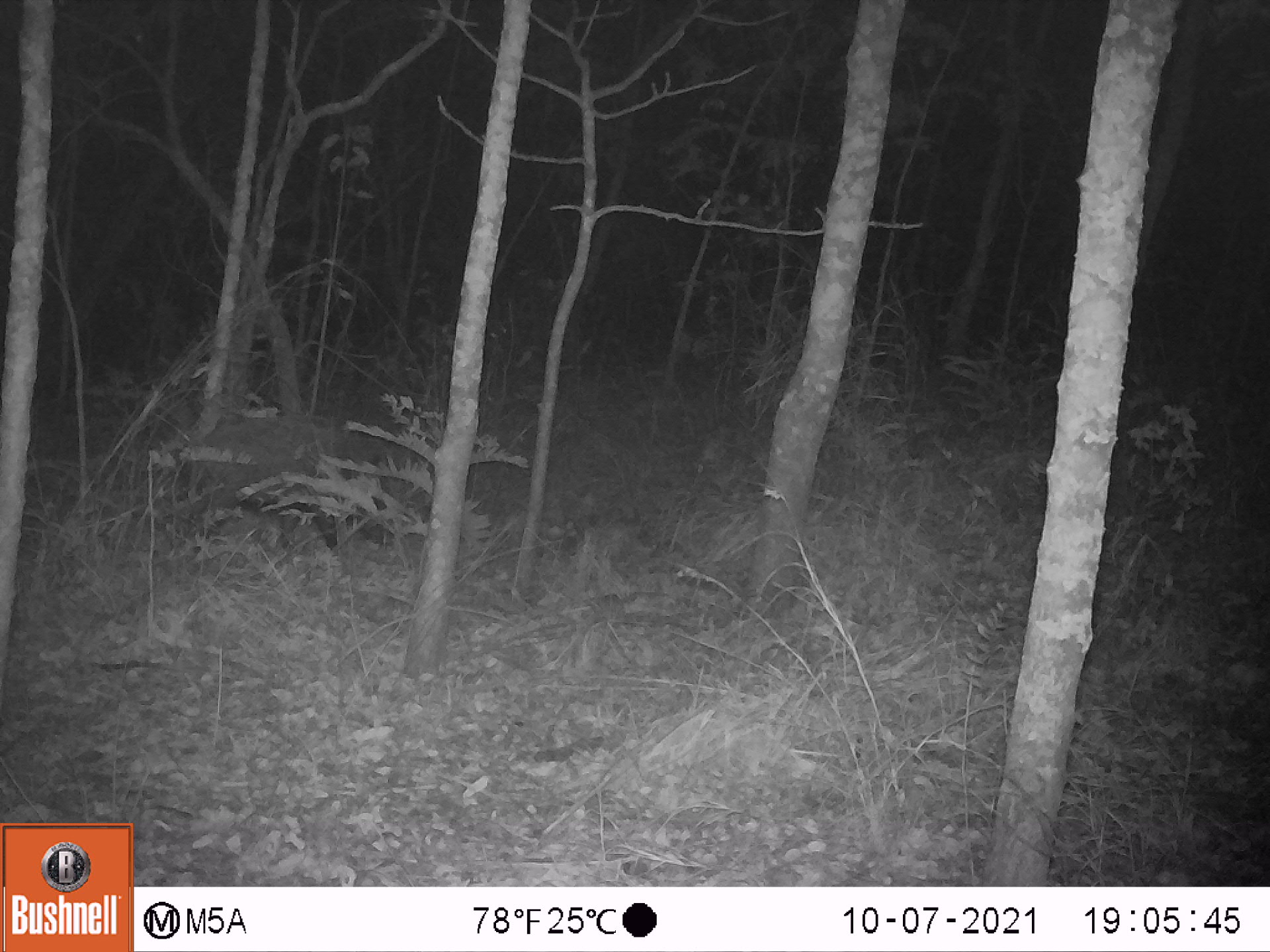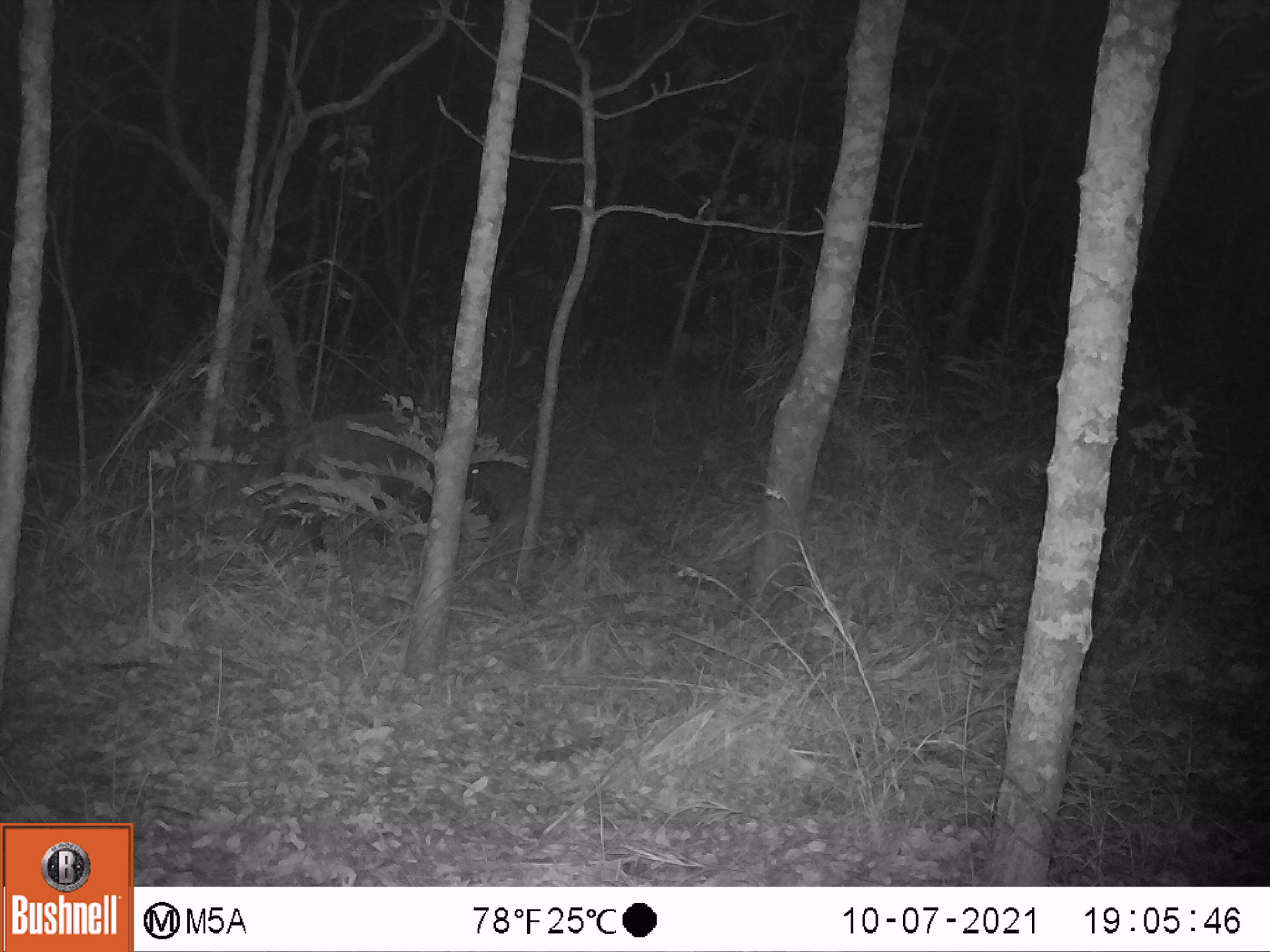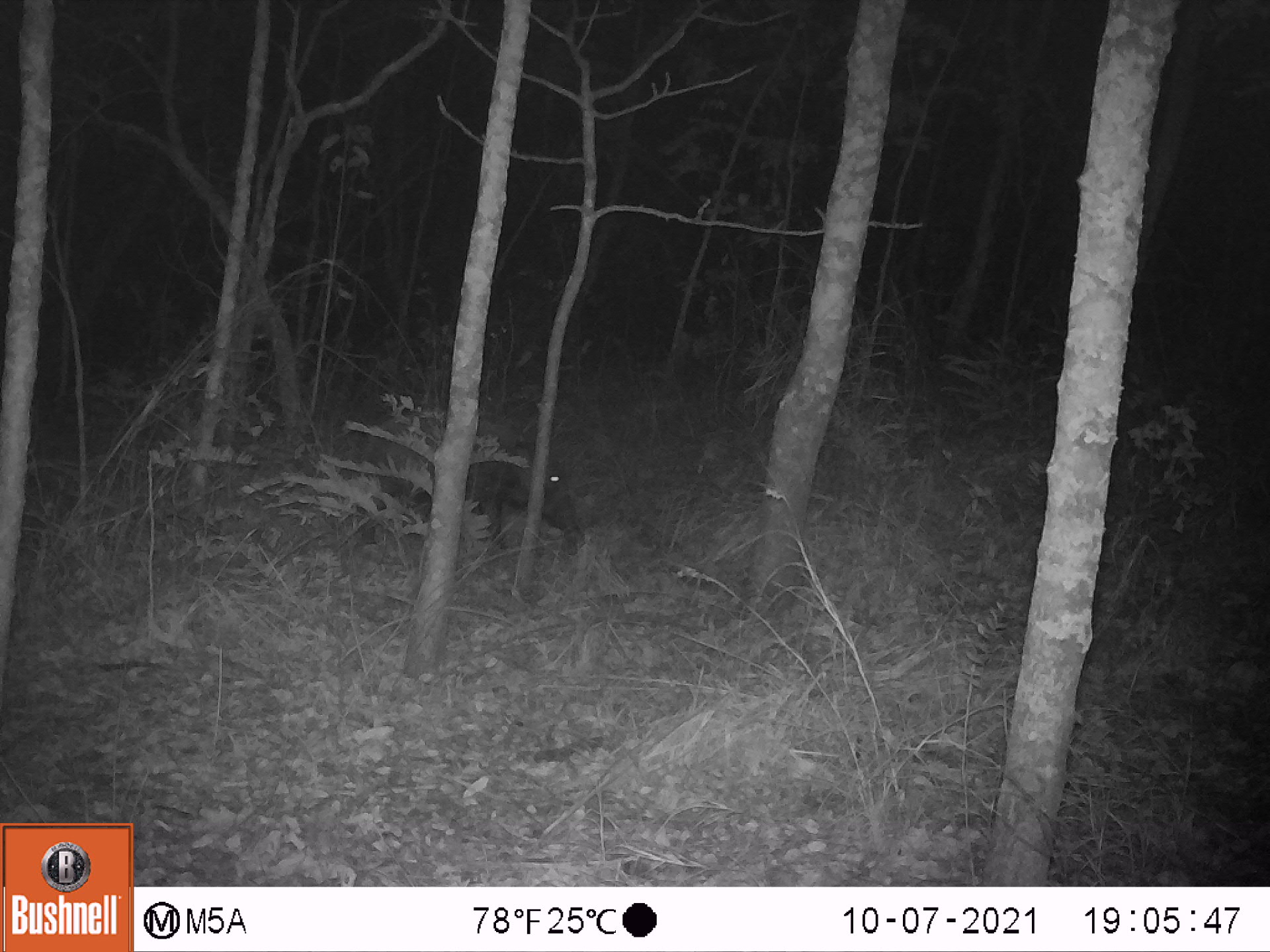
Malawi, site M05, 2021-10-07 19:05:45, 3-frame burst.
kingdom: Animalia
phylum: Chordata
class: Mammalia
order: Artiodactyla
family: Suidae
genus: Potamochoerus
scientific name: Potamochoerus larvatus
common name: bushpig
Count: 1.